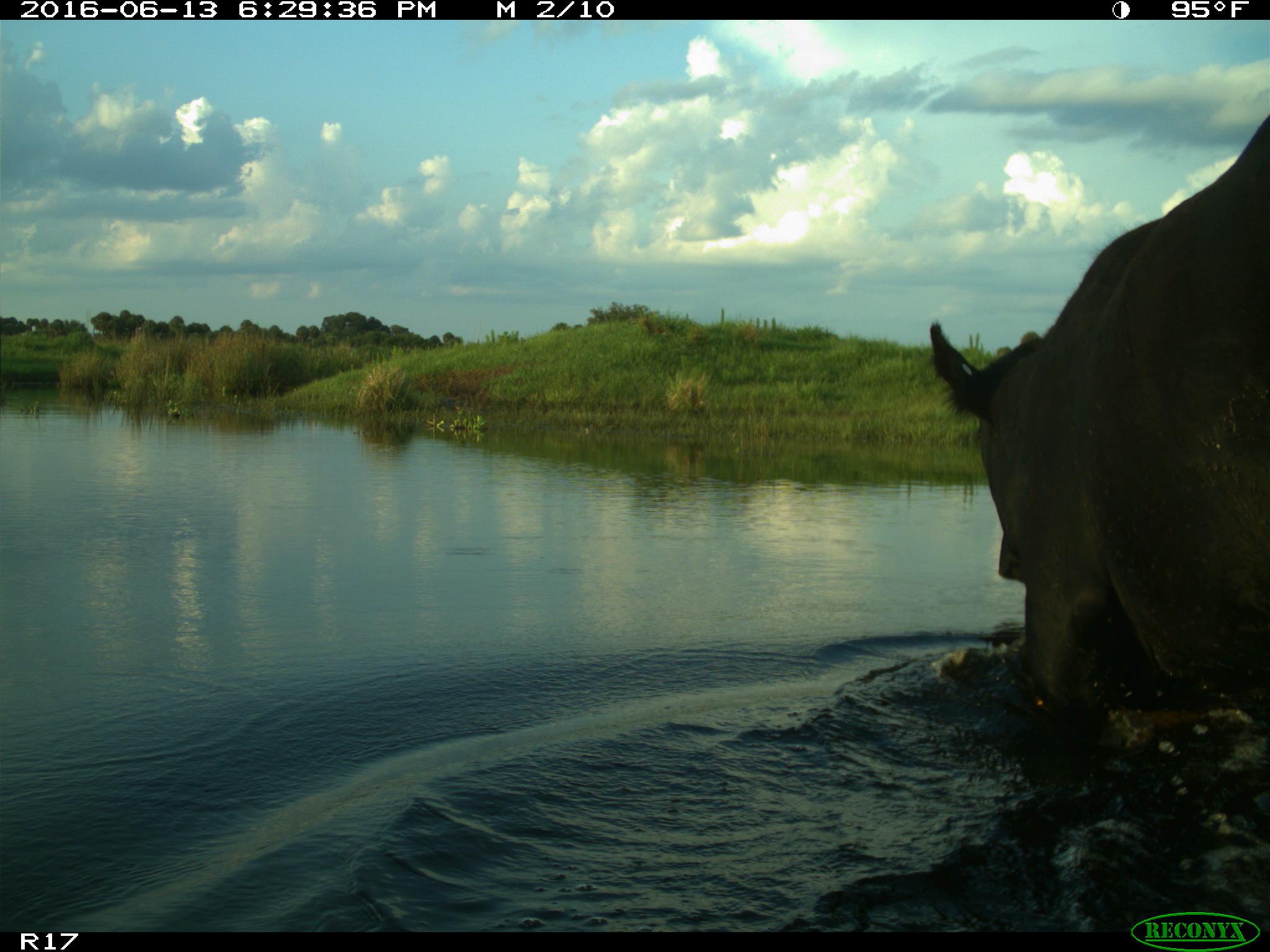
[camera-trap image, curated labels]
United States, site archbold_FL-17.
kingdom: Animalia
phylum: Chordata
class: Mammalia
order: Artiodactyla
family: Bovidae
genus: Bos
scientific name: Bos taurus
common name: domestic cow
Bos taurus (domestic cow).